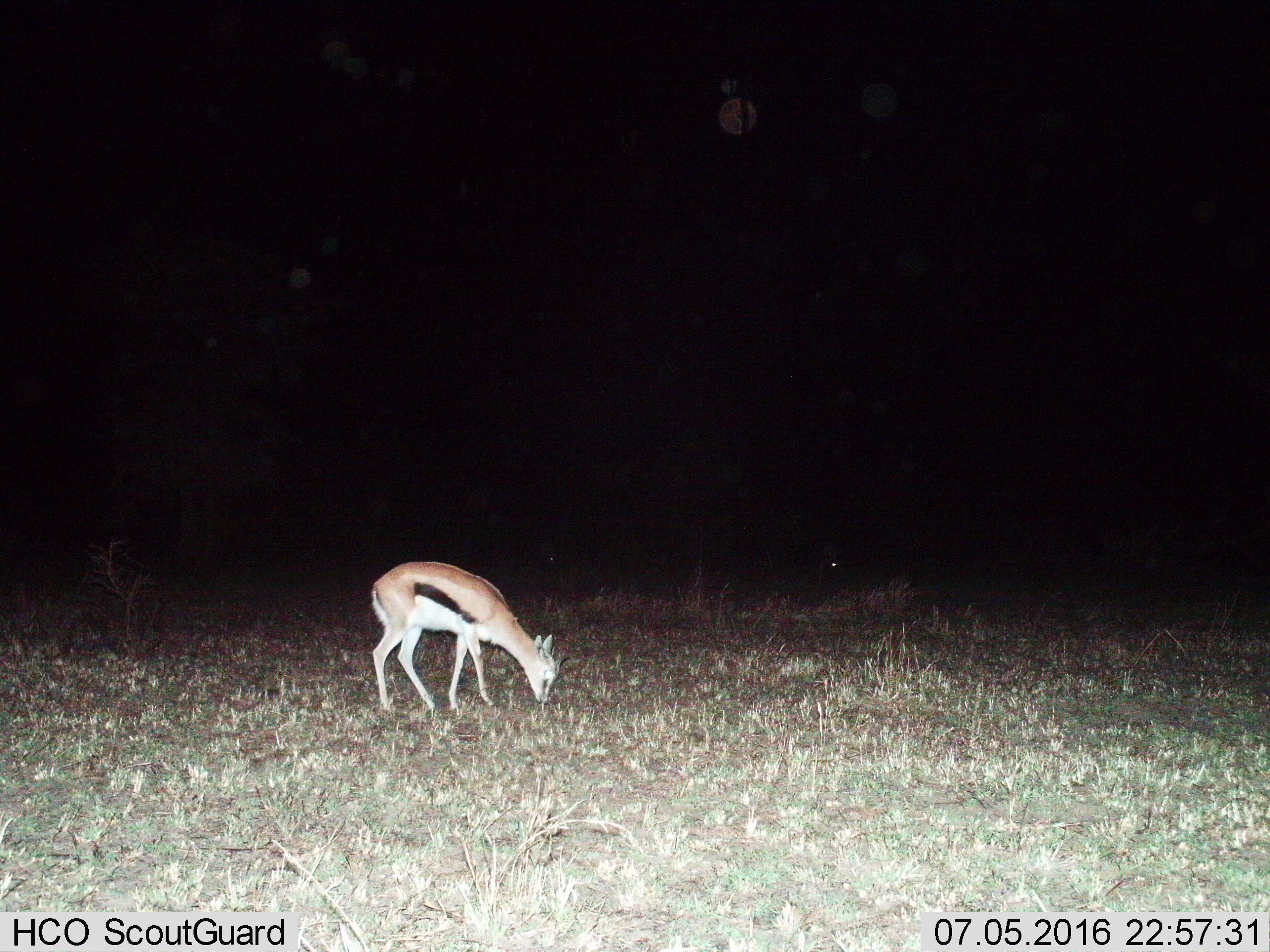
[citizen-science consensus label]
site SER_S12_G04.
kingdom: Animalia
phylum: Chordata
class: Mammalia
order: Artiodactyla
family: Bovidae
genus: Eudorcas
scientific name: Eudorcas thomsonii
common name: thomson's gazelle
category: gazellethomsons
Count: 1.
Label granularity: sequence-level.